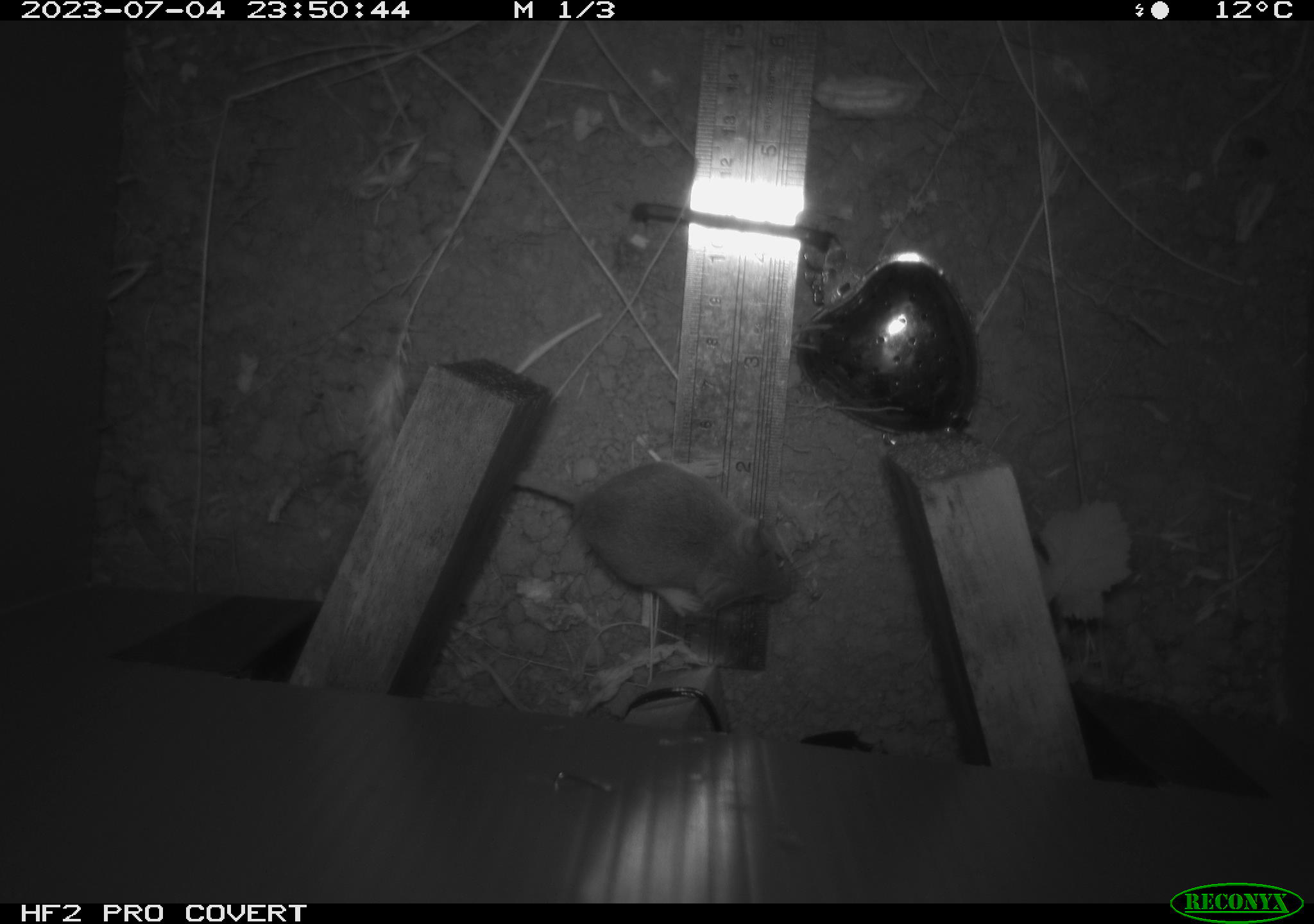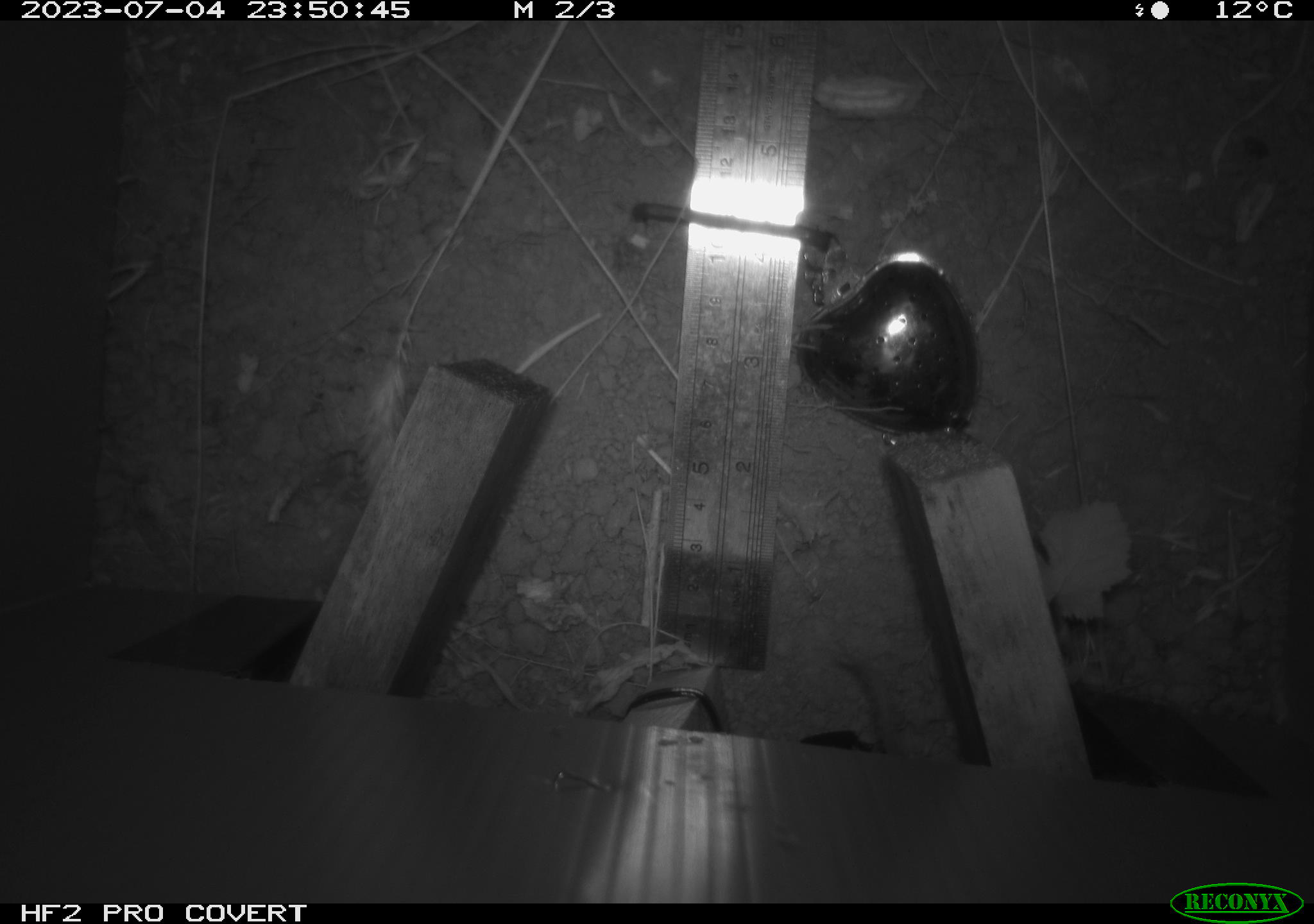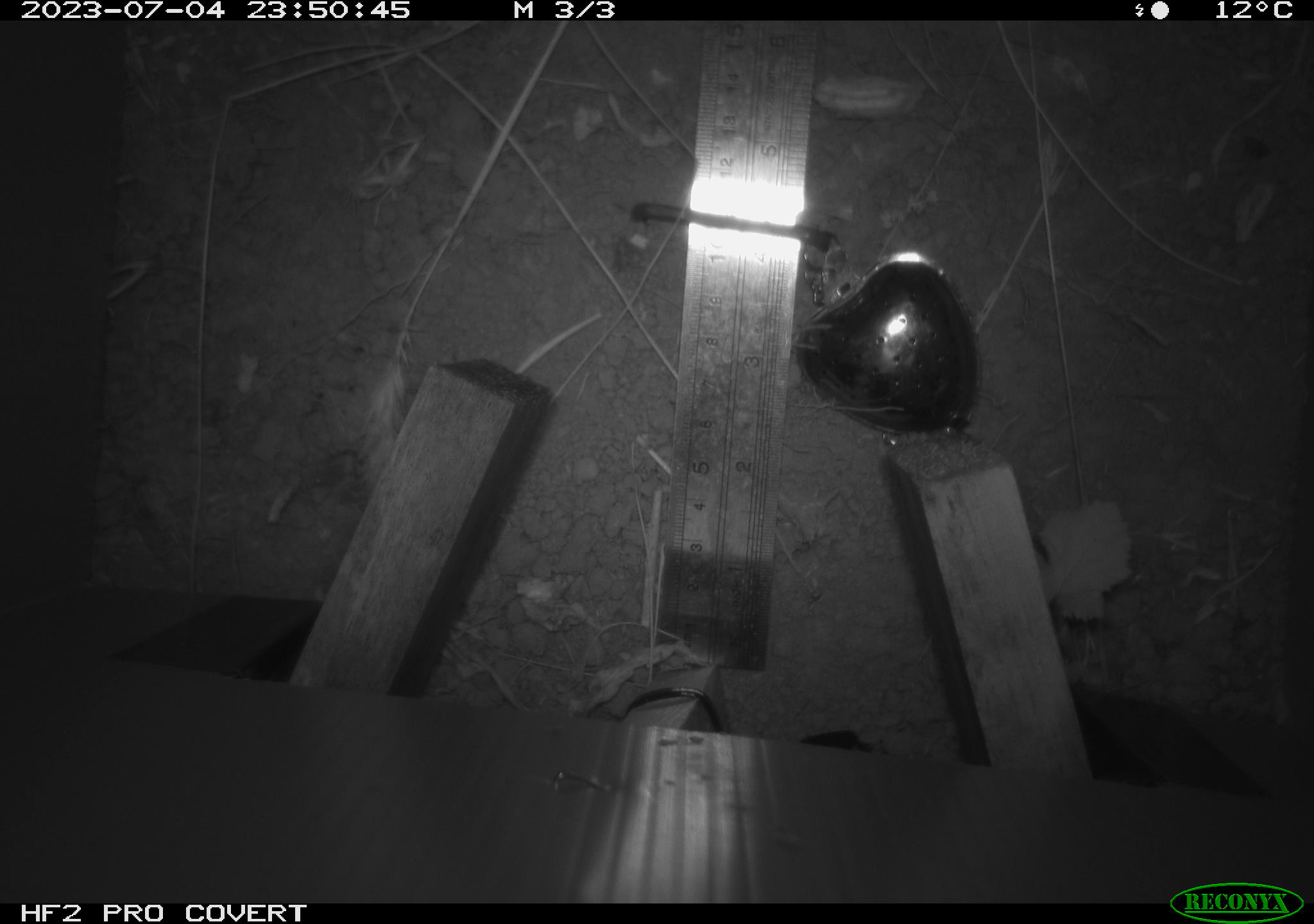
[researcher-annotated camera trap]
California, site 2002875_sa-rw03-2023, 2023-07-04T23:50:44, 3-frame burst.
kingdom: Animalia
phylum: Chordata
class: Mammalia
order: Rodentia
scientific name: Rodentia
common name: mouse species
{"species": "mouse species (Rodentia)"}